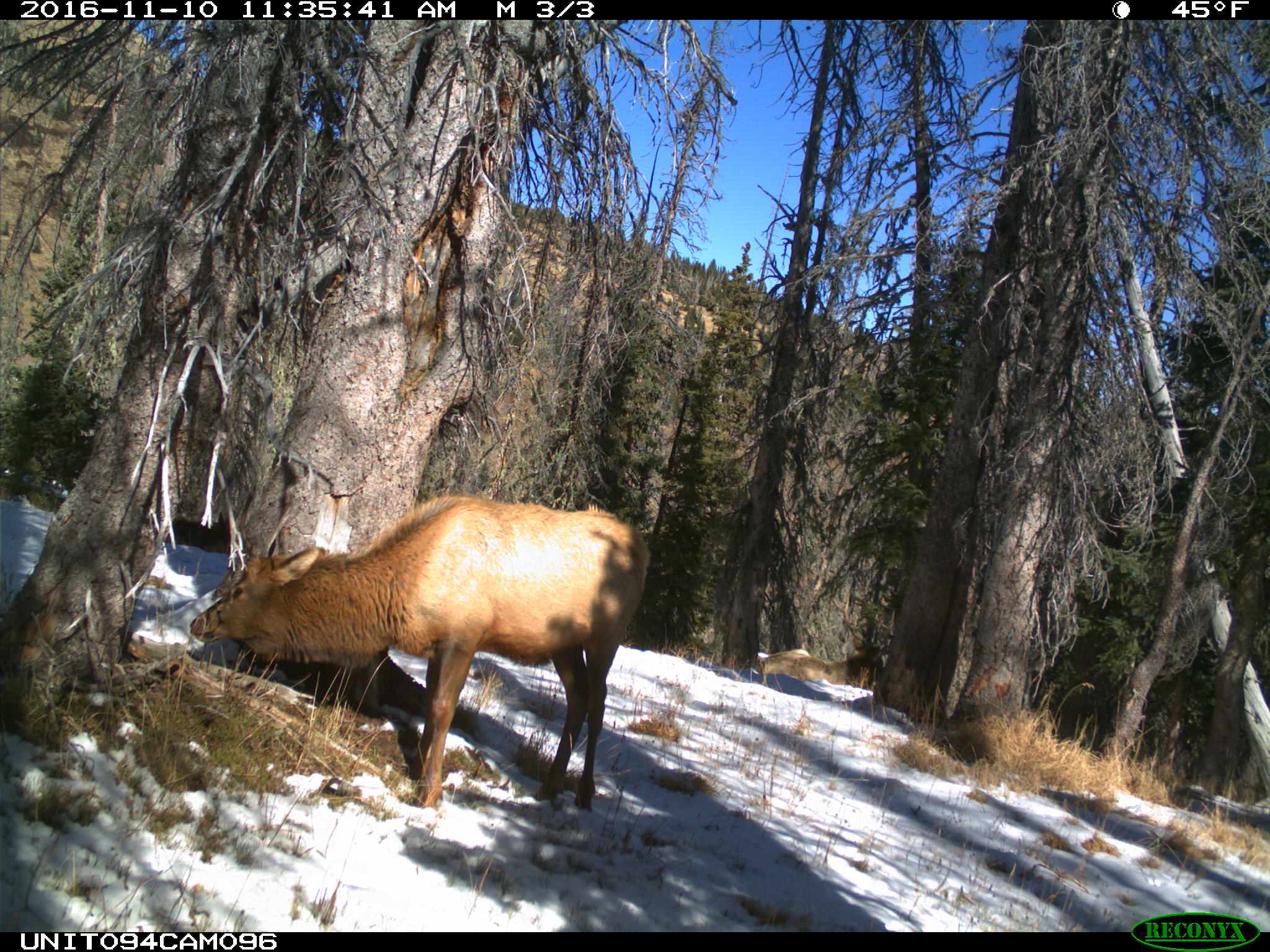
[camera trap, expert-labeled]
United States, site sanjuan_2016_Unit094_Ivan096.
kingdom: Animalia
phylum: Chordata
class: Mammalia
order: Artiodactyla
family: Cervidae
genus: Cervus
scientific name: Cervus elaphus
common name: red deer